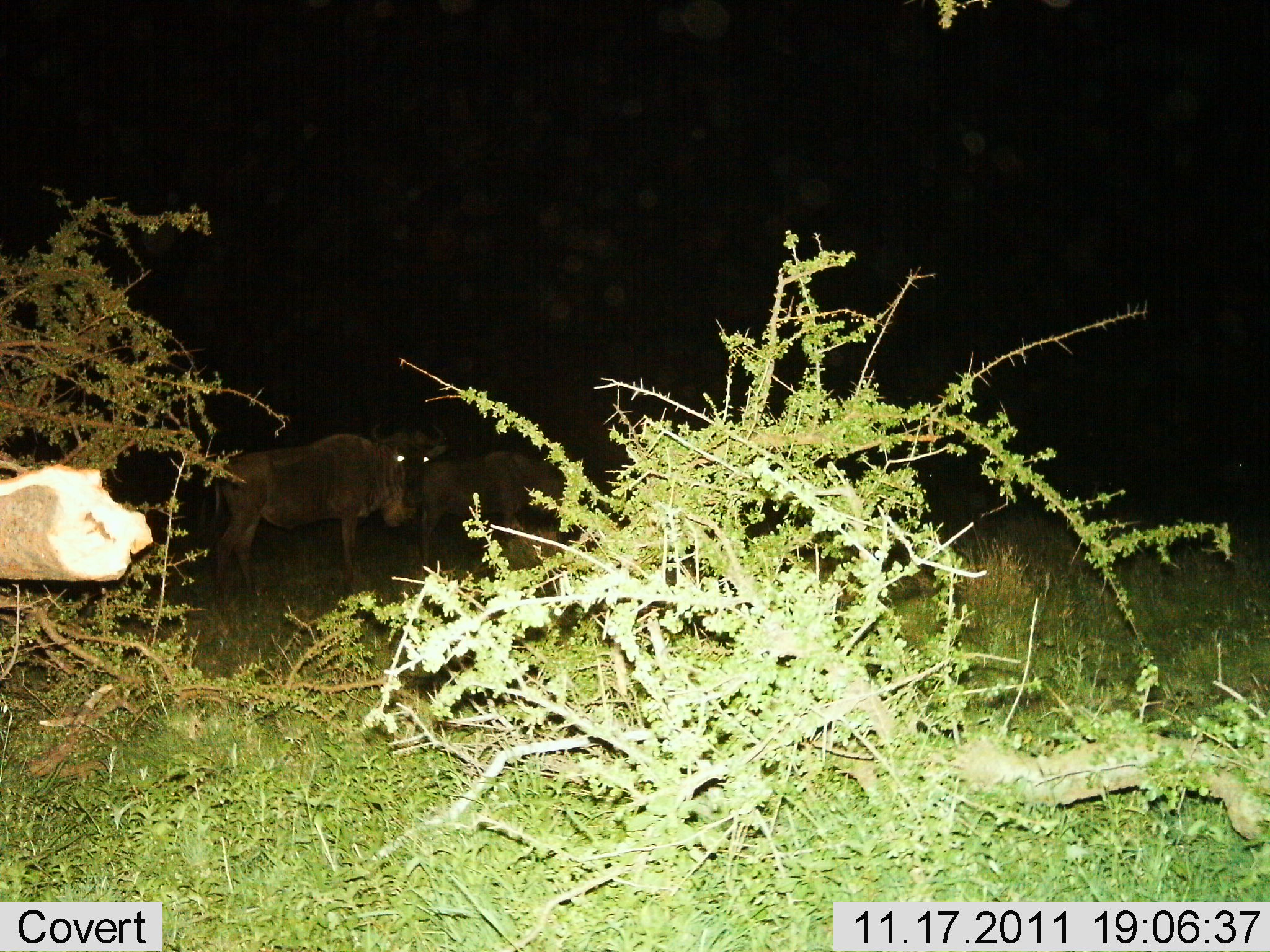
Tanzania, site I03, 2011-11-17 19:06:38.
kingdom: Animalia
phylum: Chordata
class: Mammalia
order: Artiodactyla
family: Bovidae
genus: Connochaetes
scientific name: Connochaetes taurinus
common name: blue wildebeest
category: wildebeest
Wildebeest (blue wildebeest) (Connochaetes taurinus), count 2. Behavior (volunteer vote fractions): standing 93%, resting 0%, moving 0%, interacting 7%. Young present (vote fraction): 0%. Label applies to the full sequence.